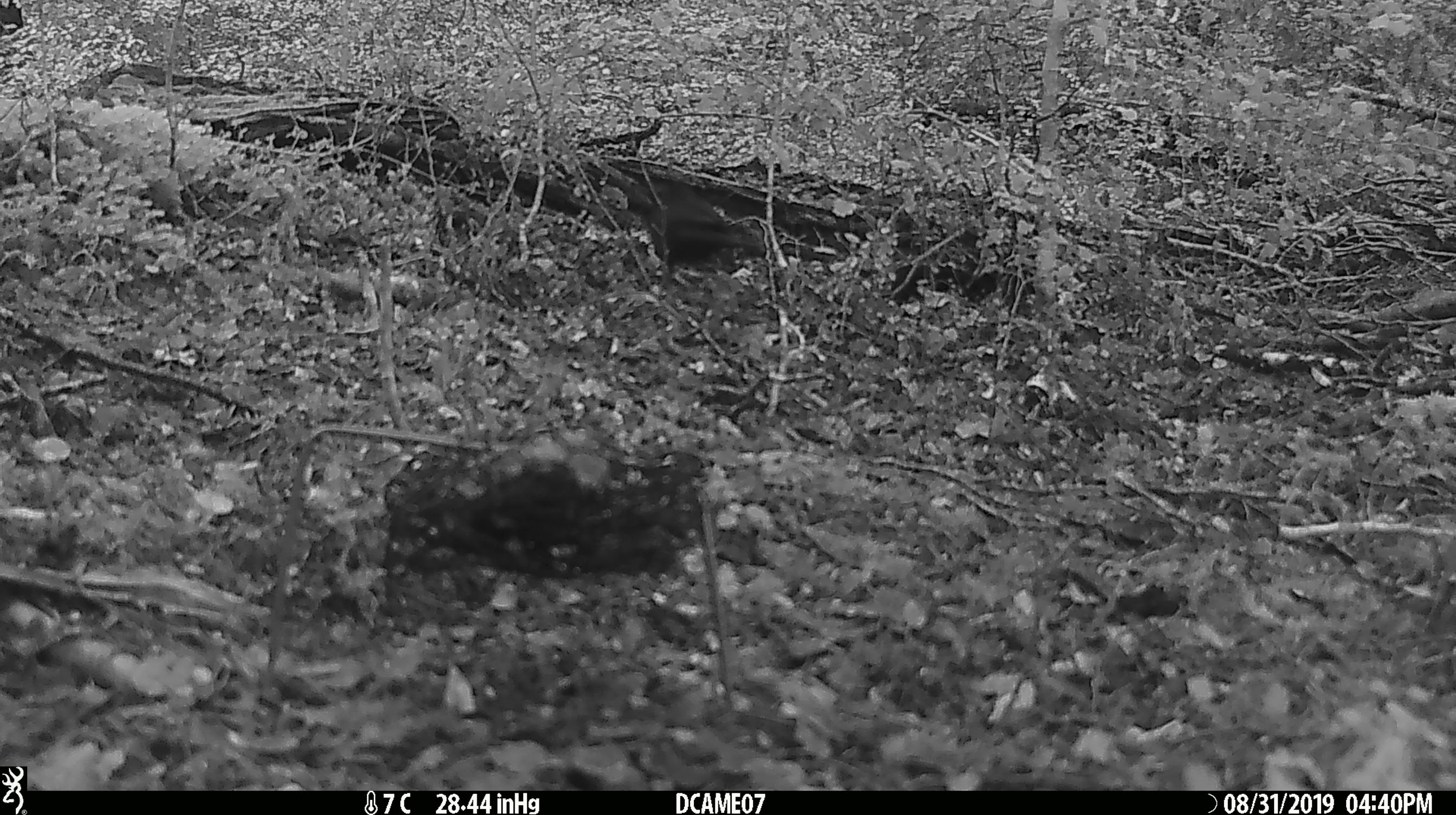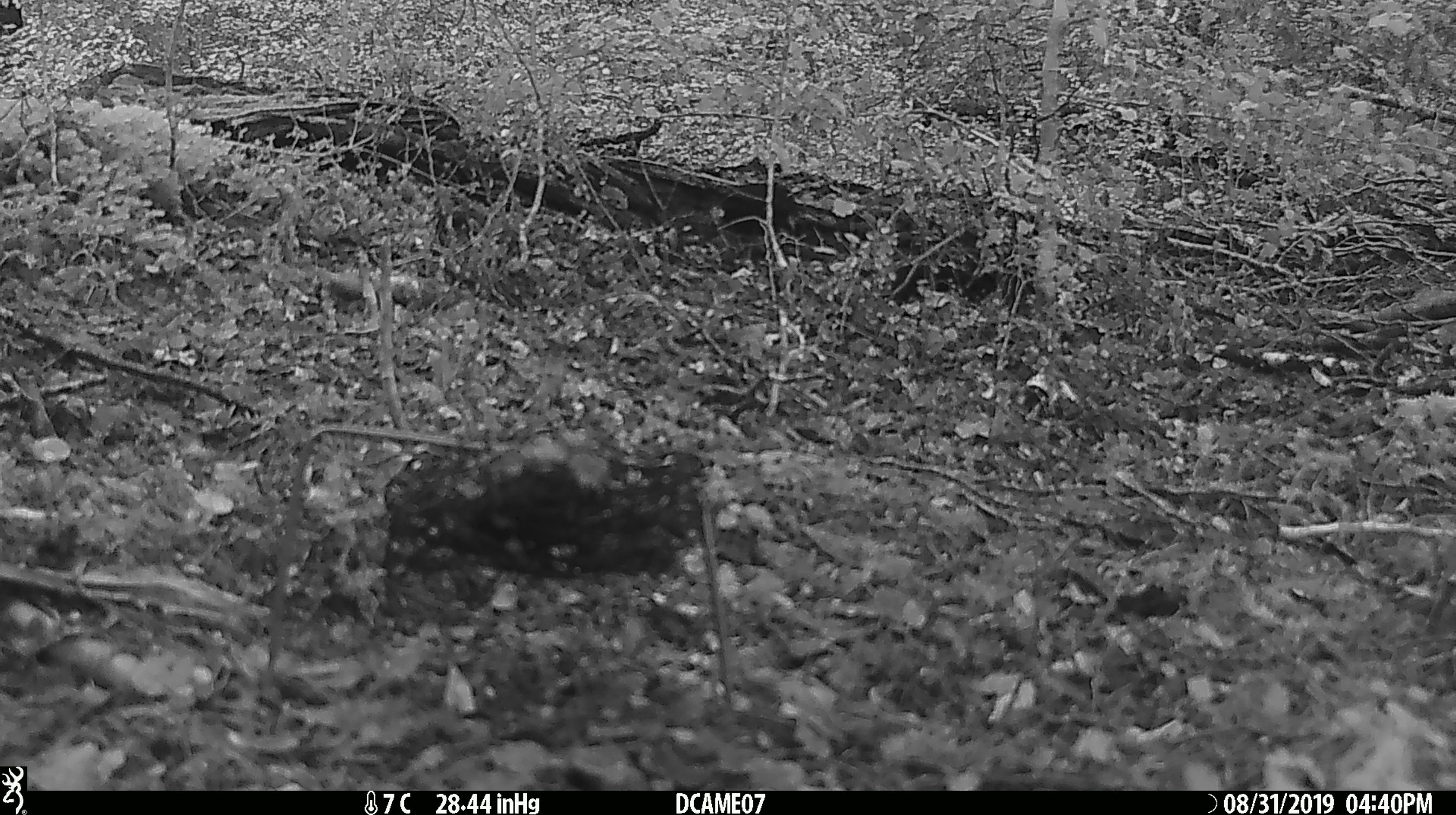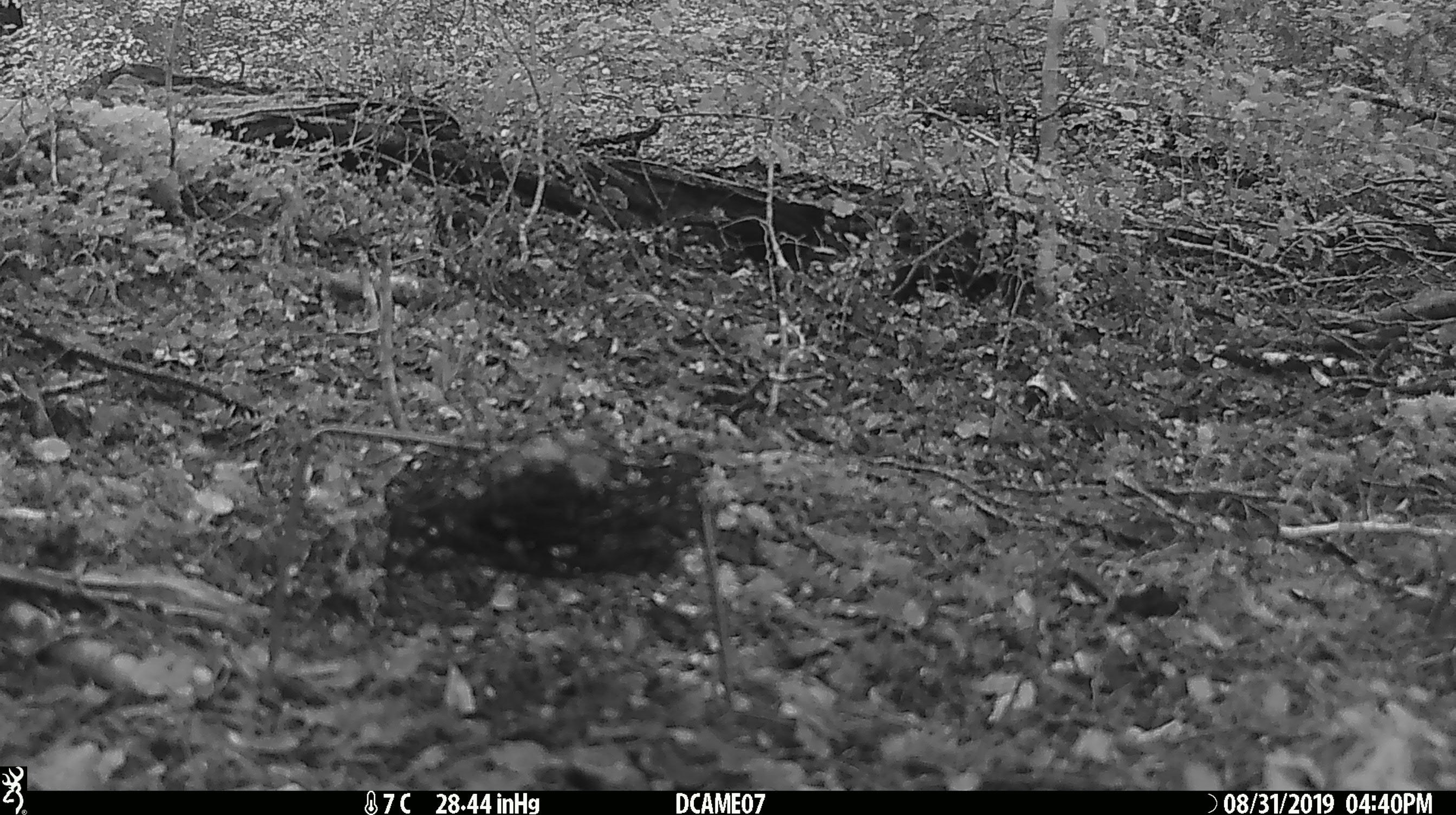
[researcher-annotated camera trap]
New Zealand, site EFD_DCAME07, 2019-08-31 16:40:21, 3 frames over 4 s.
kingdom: Animalia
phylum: Chordata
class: Aves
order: Passeriformes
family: Turdidae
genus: Turdus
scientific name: Turdus merula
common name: eurasian blackbird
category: blackbird